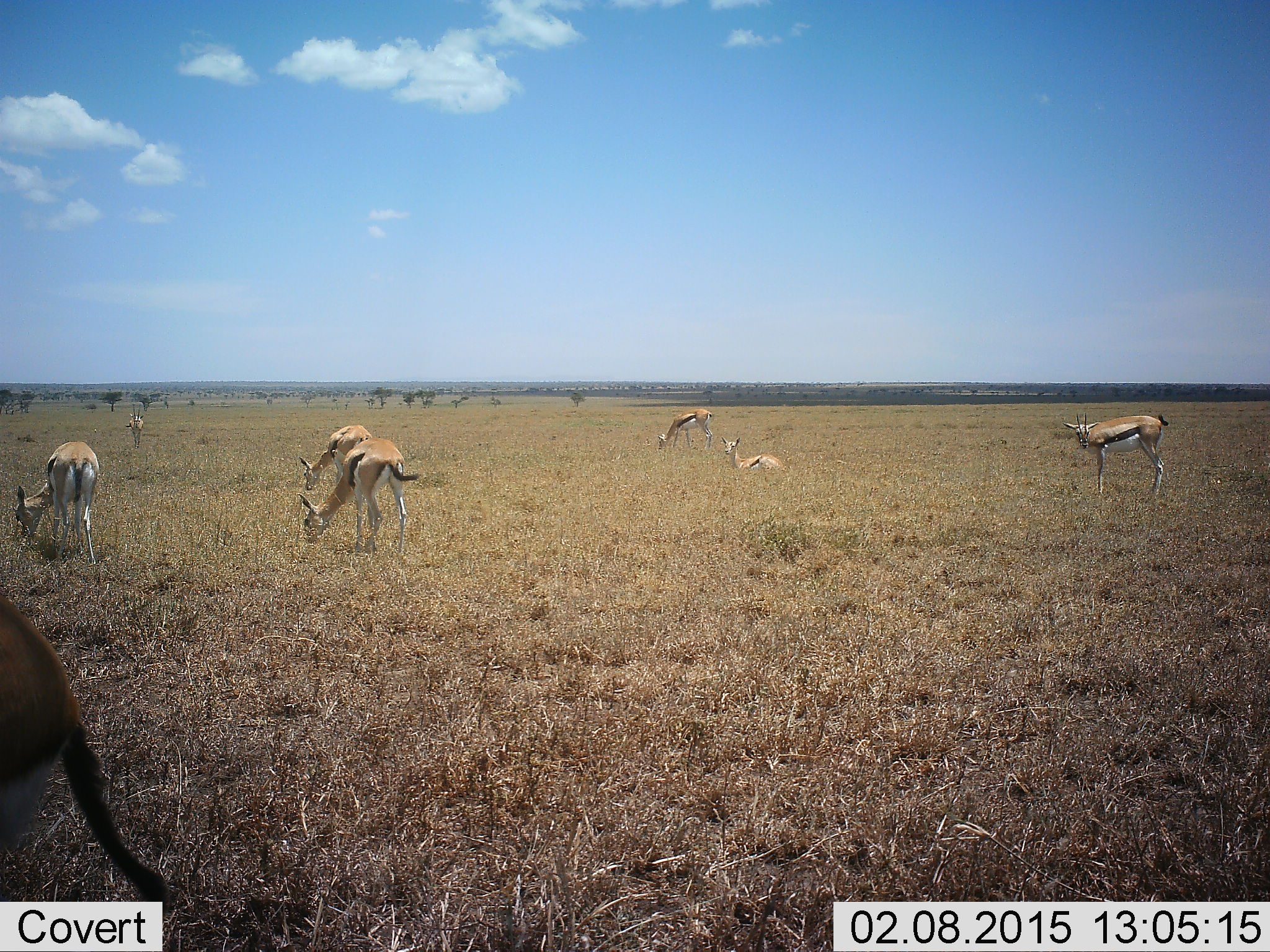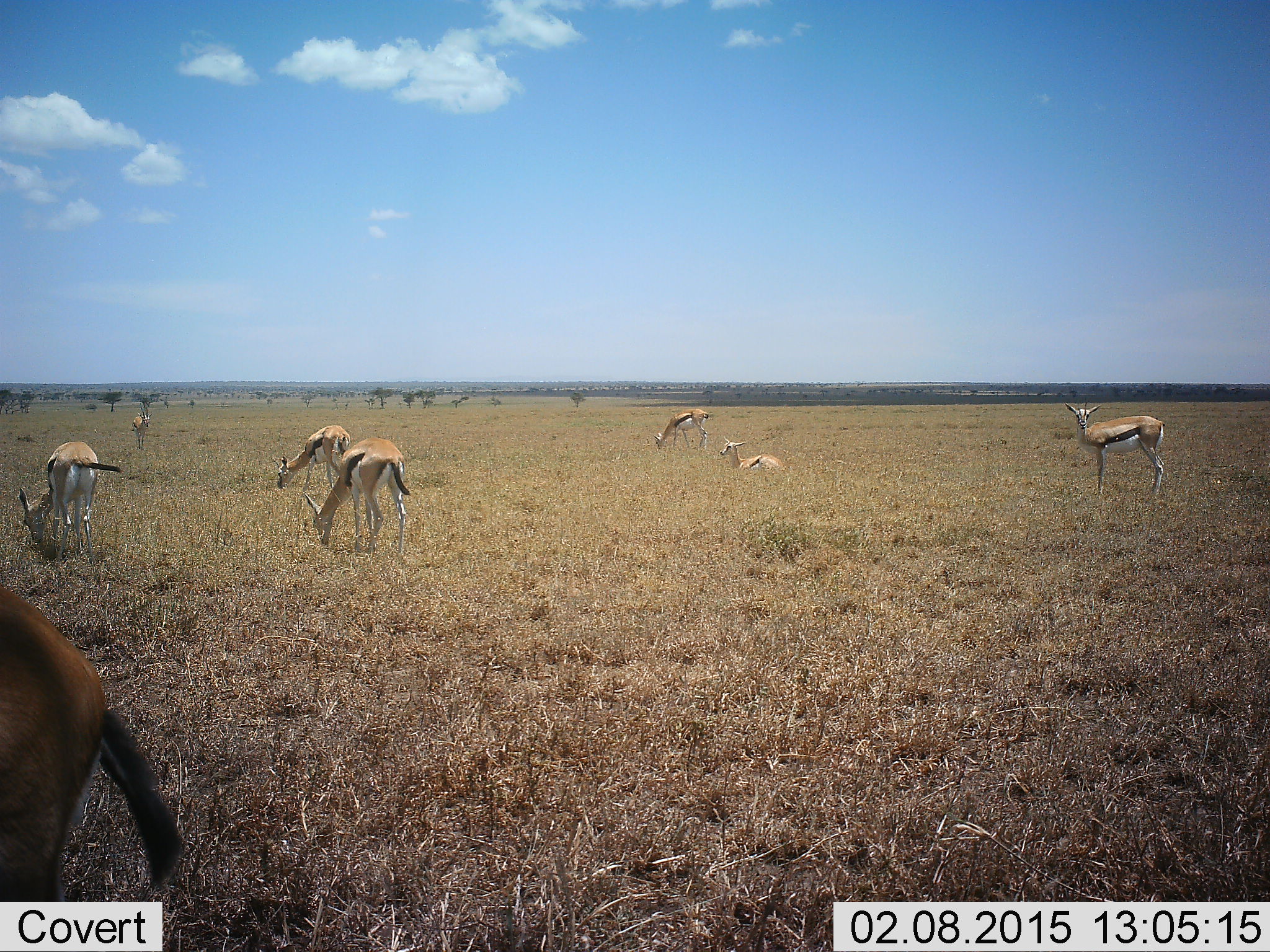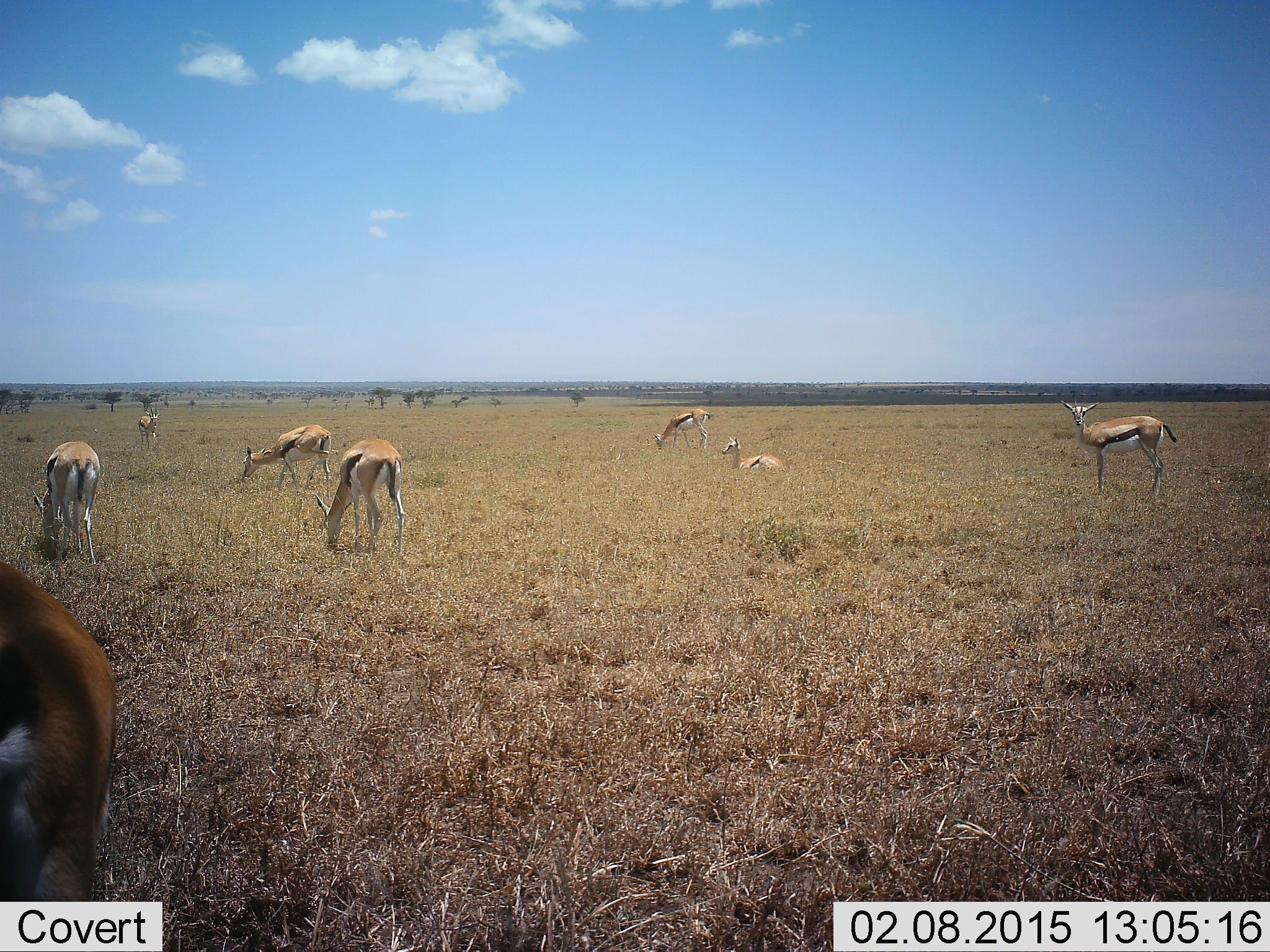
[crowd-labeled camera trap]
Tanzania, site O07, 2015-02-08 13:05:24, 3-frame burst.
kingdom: Animalia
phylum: Chordata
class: Mammalia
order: Artiodactyla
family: Bovidae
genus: Eudorcas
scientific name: Eudorcas thomsonii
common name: thomson's gazelle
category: gazellethomsons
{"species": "gazellethomsons (thomson's gazelle) (Eudorcas thomsonii)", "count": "8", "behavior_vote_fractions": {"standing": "80%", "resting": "70%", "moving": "20%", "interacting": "0%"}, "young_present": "0%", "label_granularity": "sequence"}